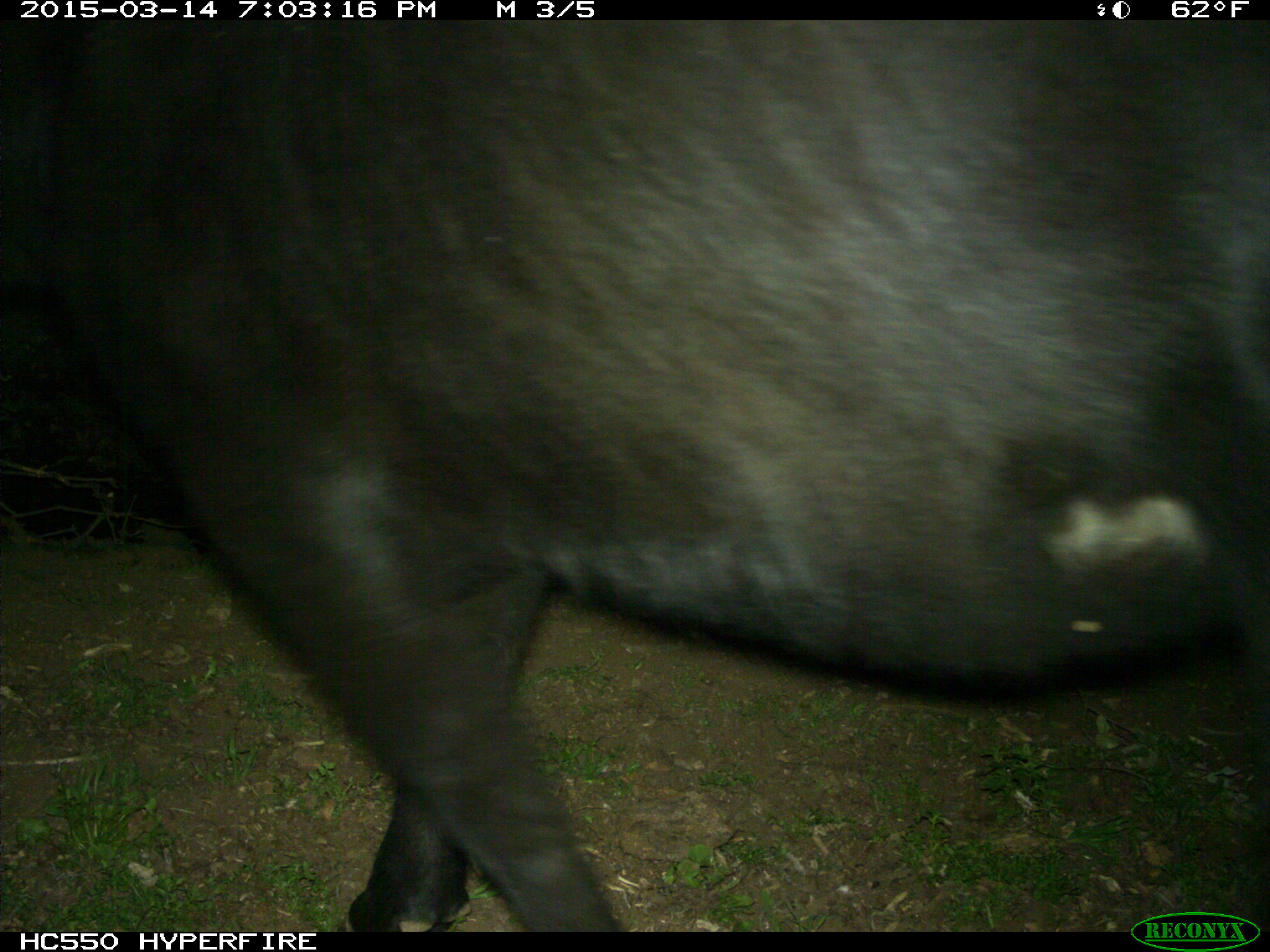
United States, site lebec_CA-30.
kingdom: Animalia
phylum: Chordata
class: Mammalia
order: Artiodactyla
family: Bovidae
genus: Bos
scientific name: Bos taurus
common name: domestic cow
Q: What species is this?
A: Bos taurus (domestic cow).